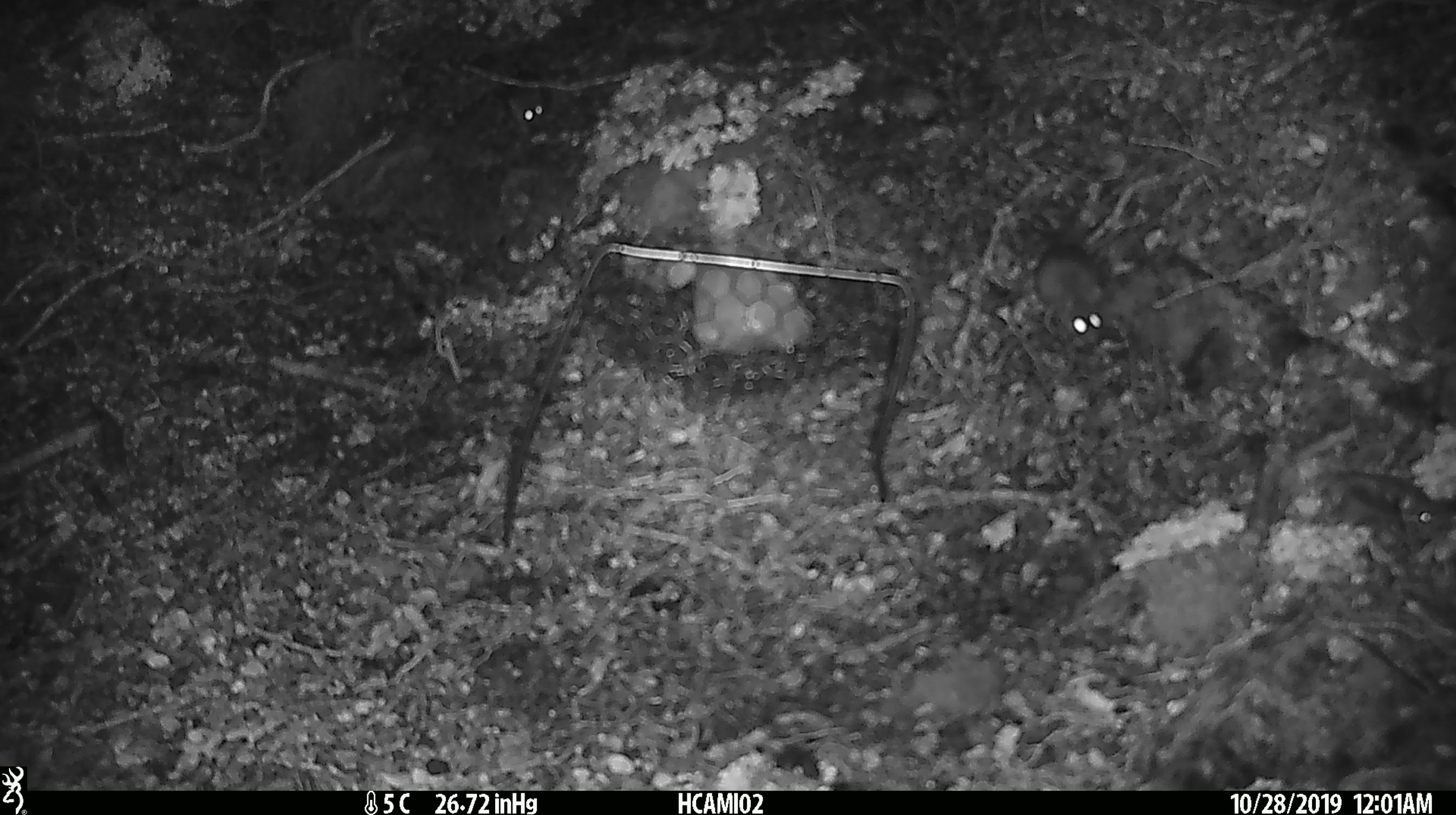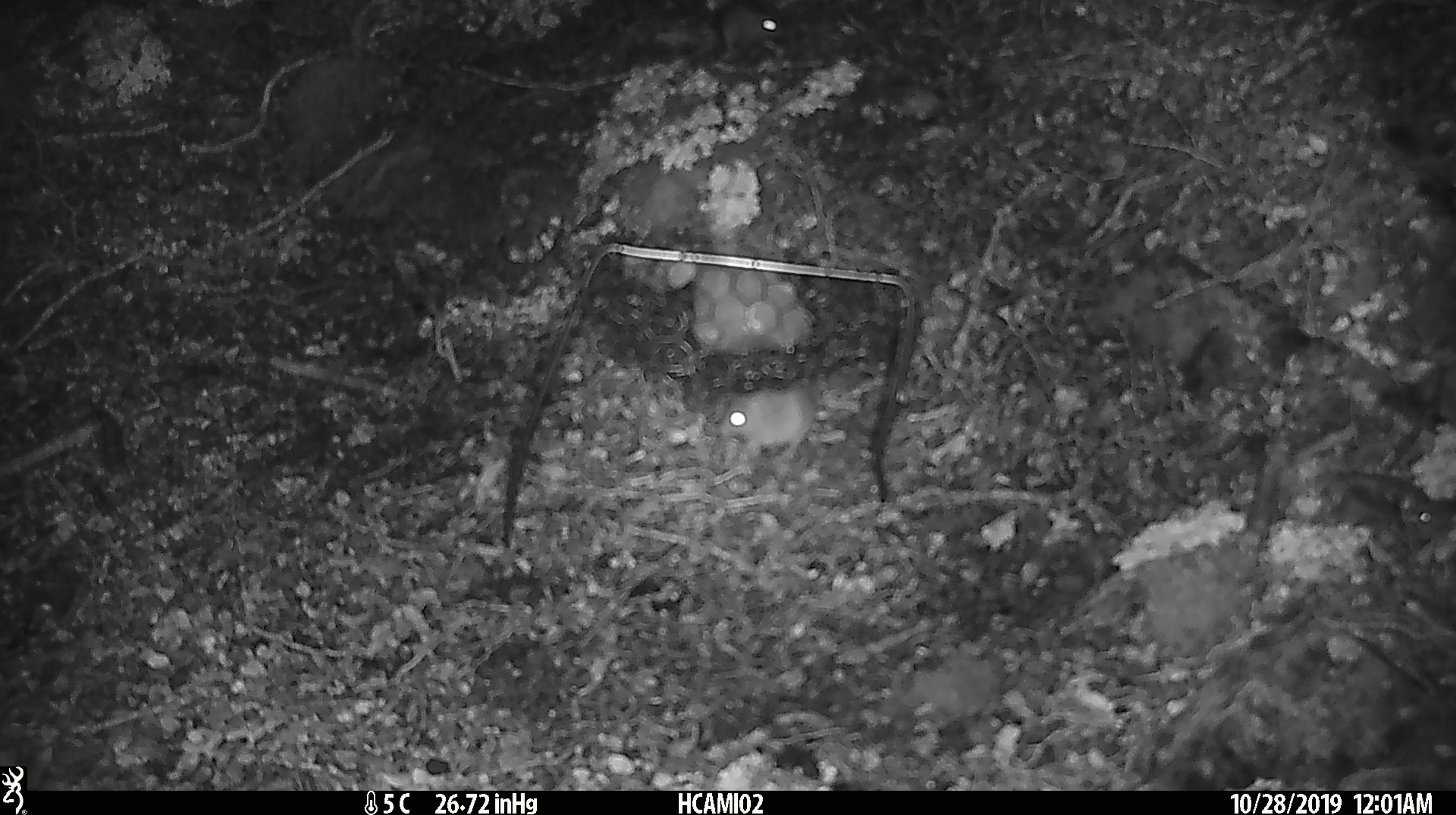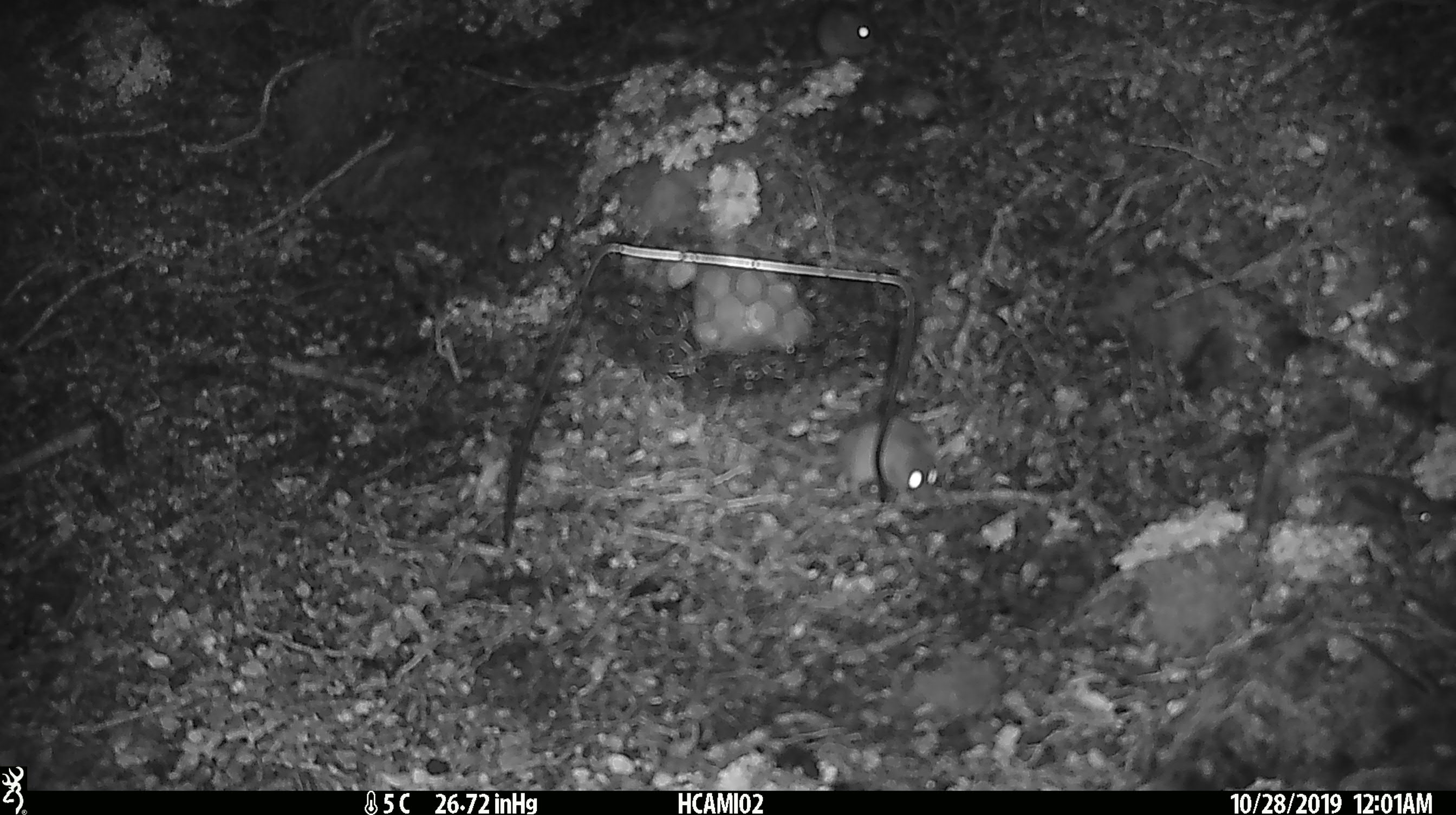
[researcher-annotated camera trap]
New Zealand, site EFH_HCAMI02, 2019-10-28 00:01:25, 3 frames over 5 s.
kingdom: Animalia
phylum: Chordata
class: Mammalia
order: Rodentia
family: Muridae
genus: Mus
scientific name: Mus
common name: mouse